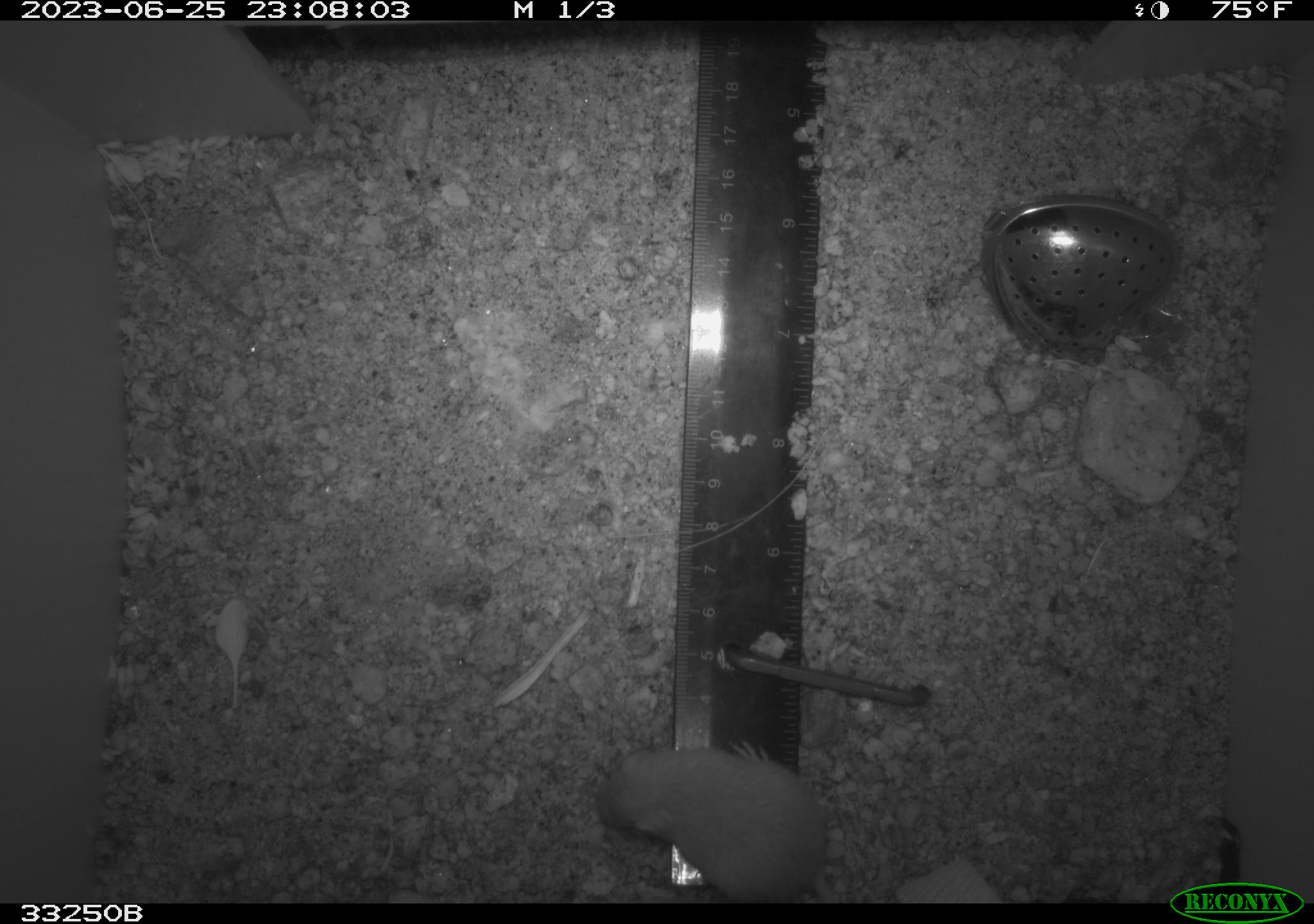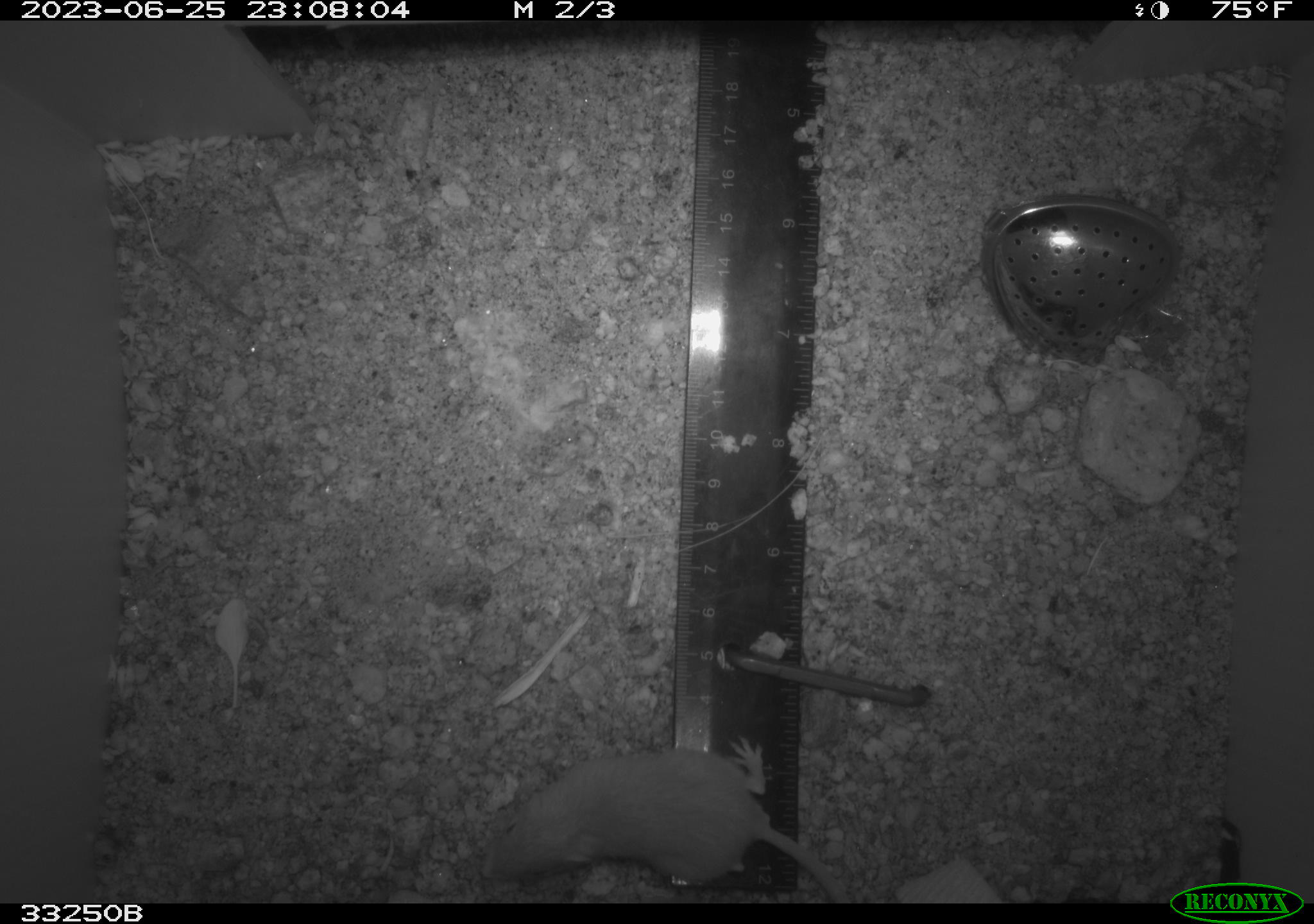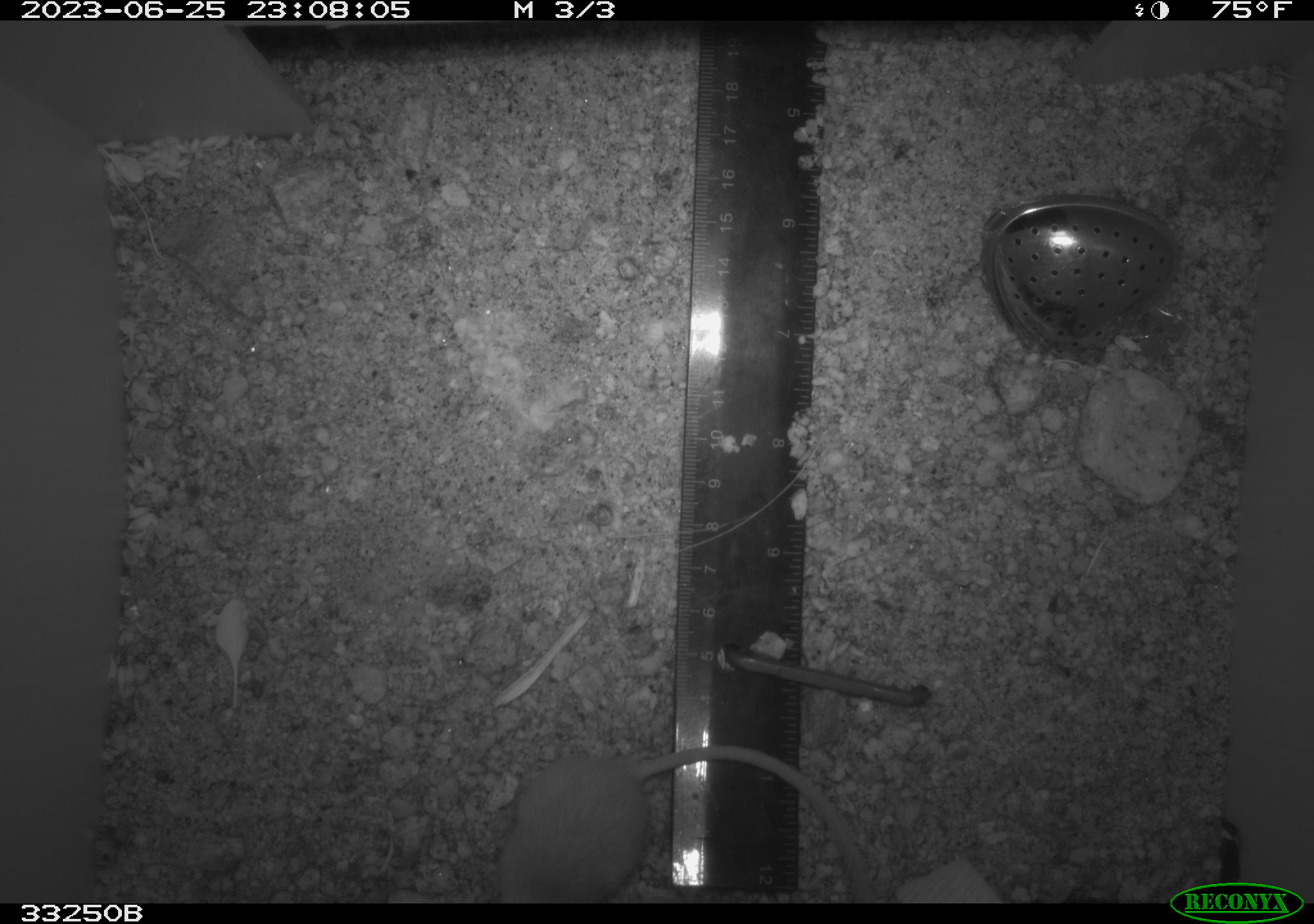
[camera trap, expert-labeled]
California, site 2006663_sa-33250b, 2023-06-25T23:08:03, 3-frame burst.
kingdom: Animalia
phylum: Chordata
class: Mammalia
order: Rodentia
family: Heteromyidae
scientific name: Heteromyidae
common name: kangaroo rats and pocket mice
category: heteromyidae family